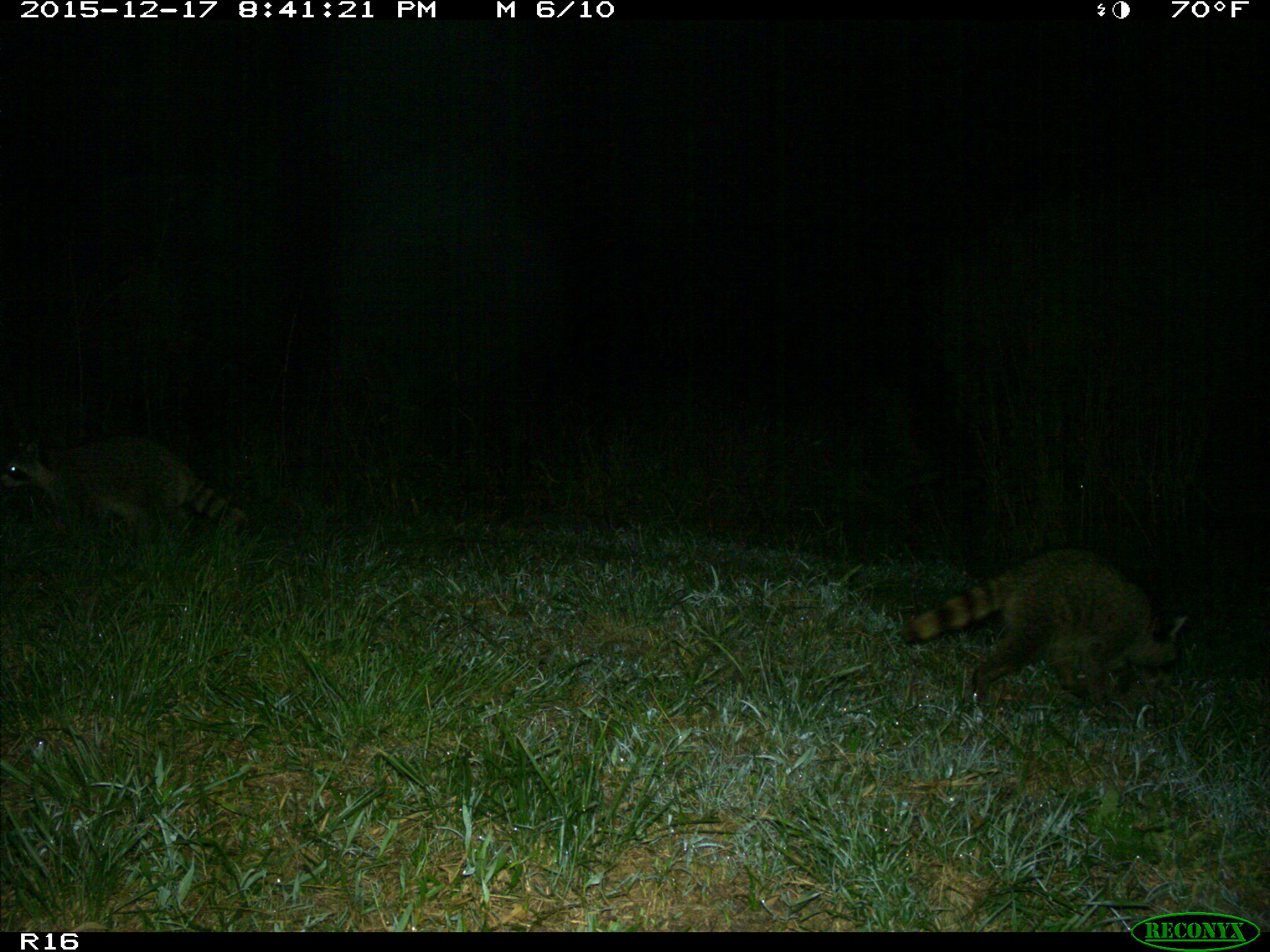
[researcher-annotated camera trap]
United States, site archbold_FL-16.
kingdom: Animalia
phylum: Chordata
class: Mammalia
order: Carnivora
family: Procyonidae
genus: Procyon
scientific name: Procyon lotor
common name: common raccoon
Procyon lotor (common raccoon).